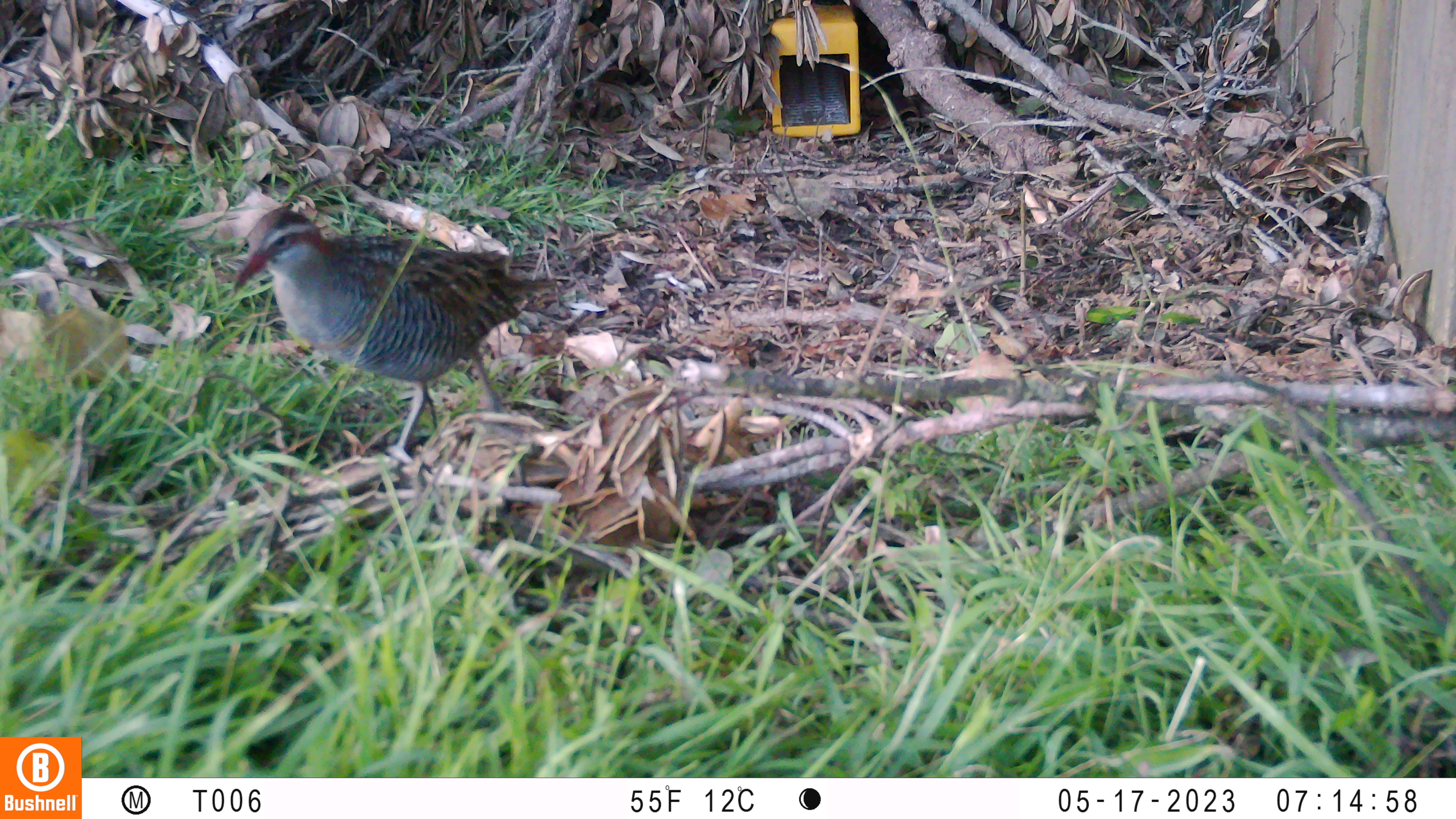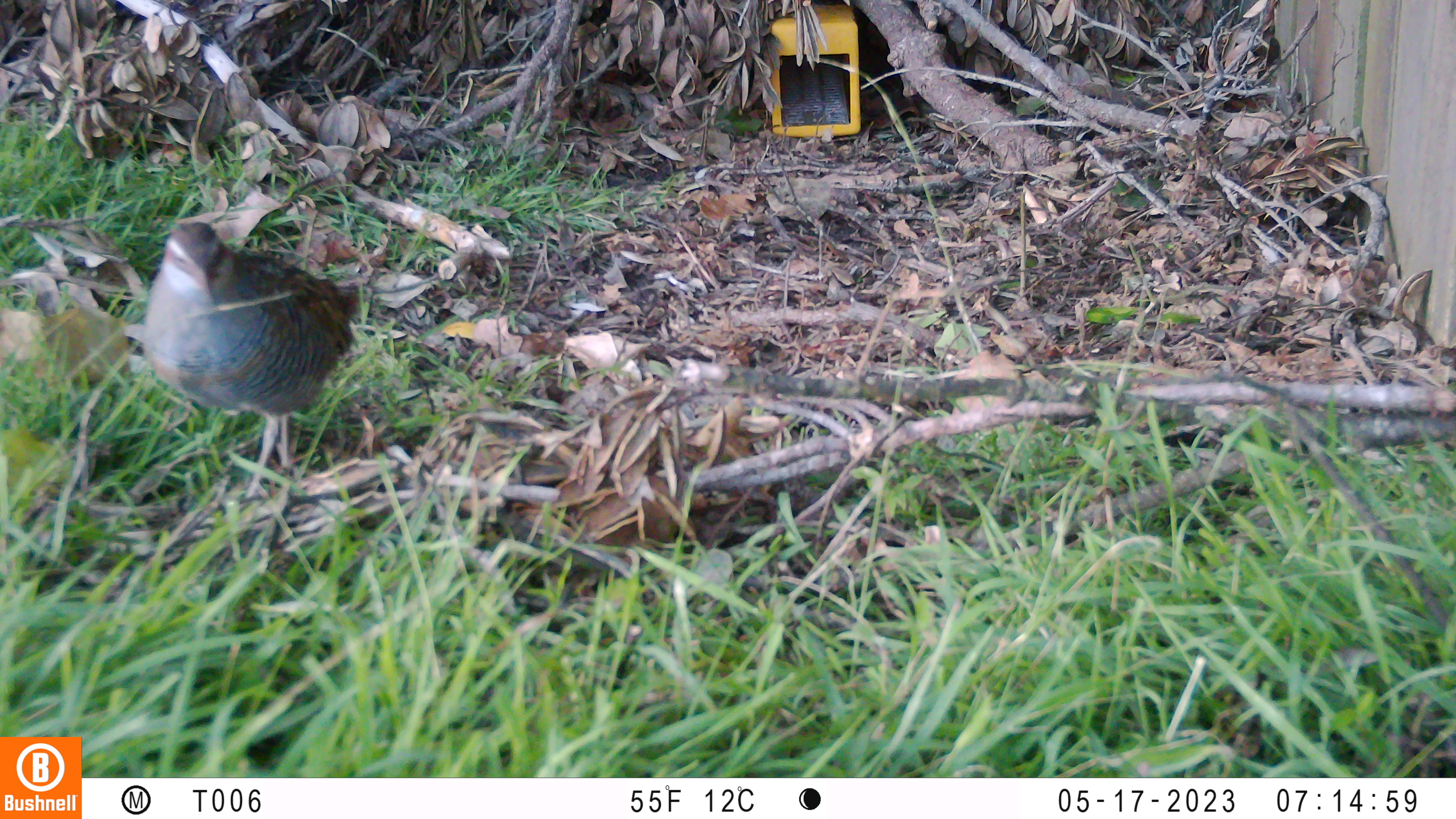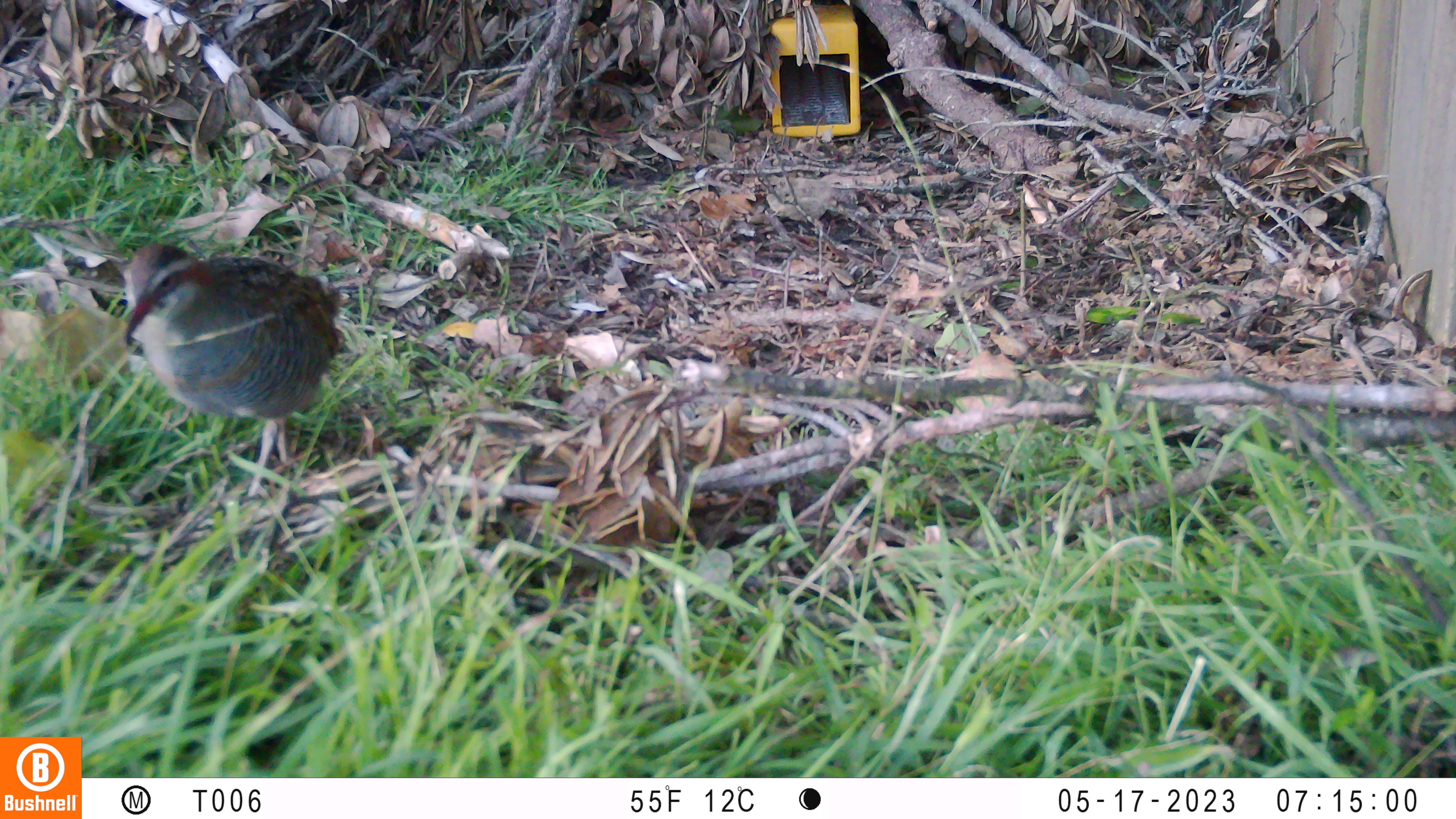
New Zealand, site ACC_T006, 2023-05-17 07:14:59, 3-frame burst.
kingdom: Animalia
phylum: Chordata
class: Aves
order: Gruiformes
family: Rallidae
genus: Gallirallus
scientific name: Gallirallus philippensis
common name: buff-banded rail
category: banded rail